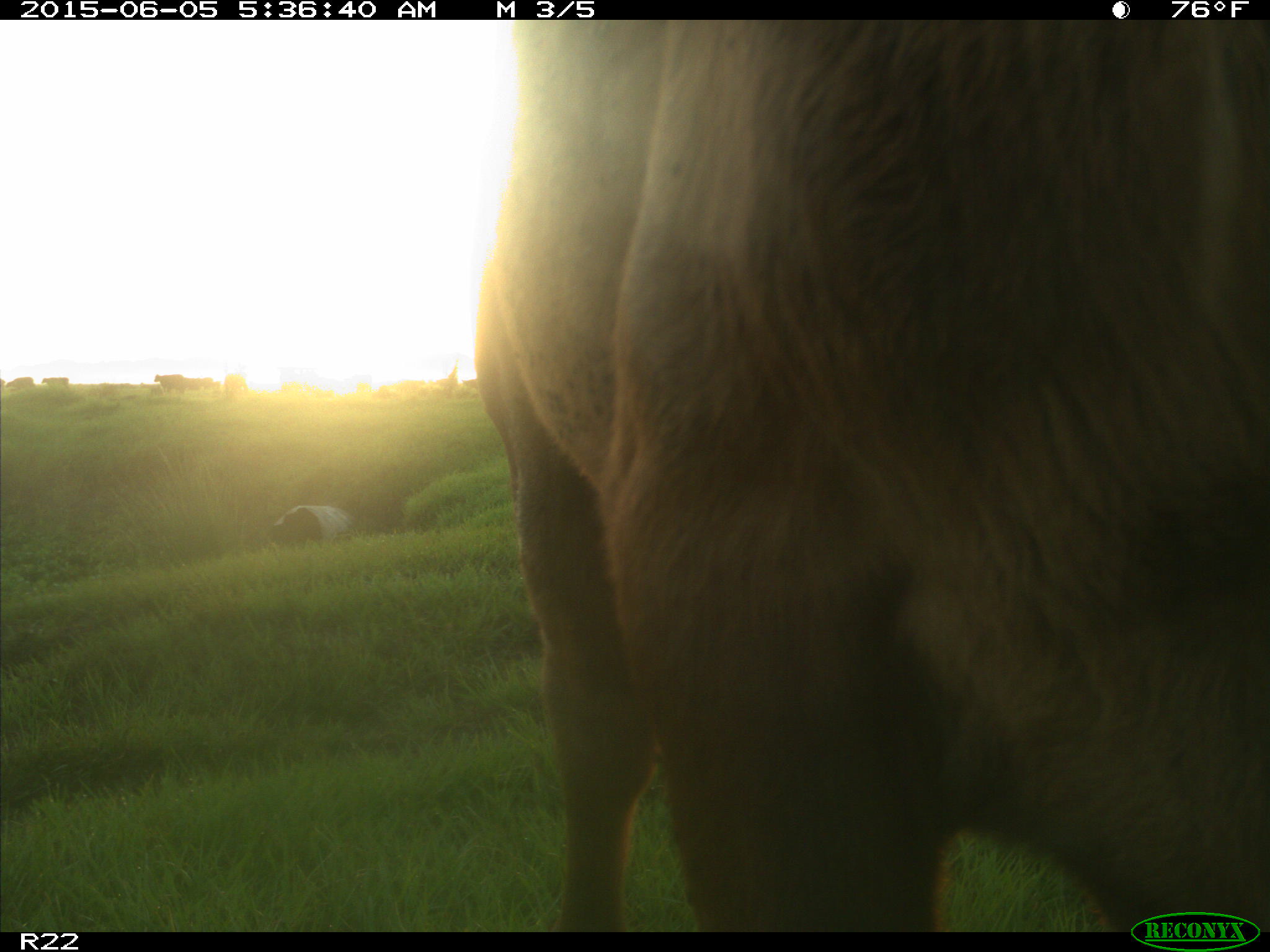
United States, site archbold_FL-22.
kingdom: Animalia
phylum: Chordata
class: Mammalia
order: Artiodactyla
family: Bovidae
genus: Bos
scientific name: Bos taurus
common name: domestic cow